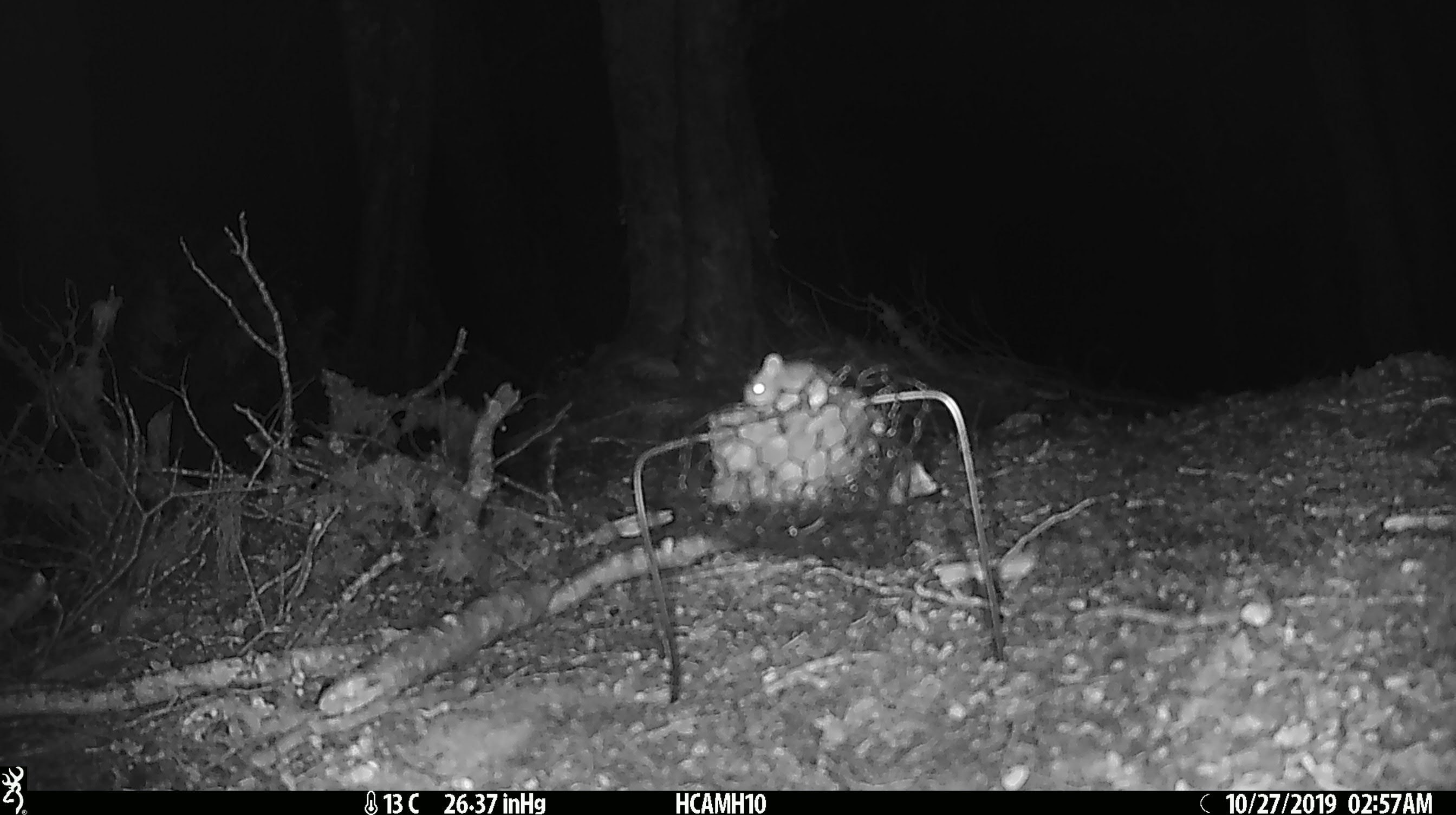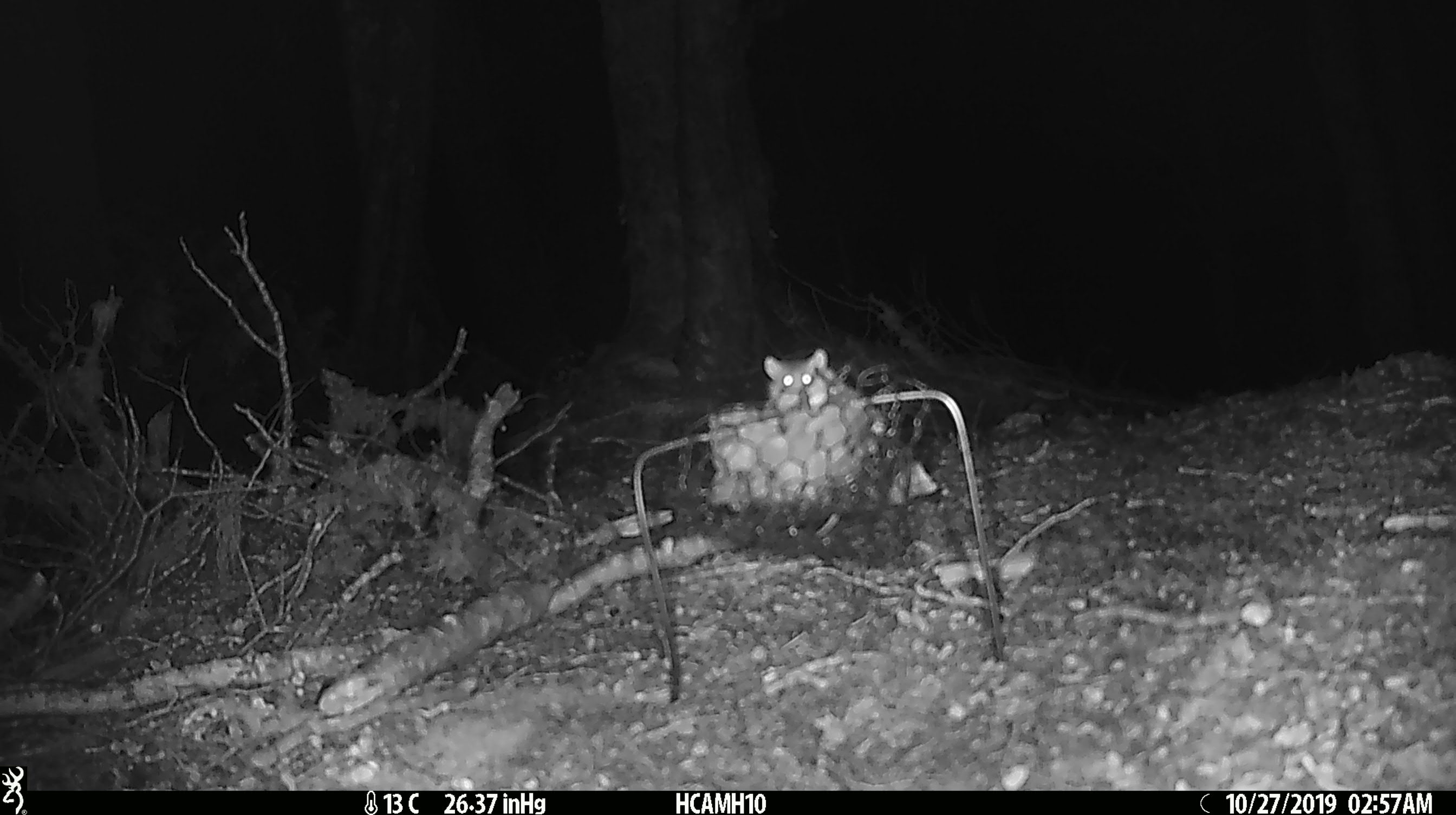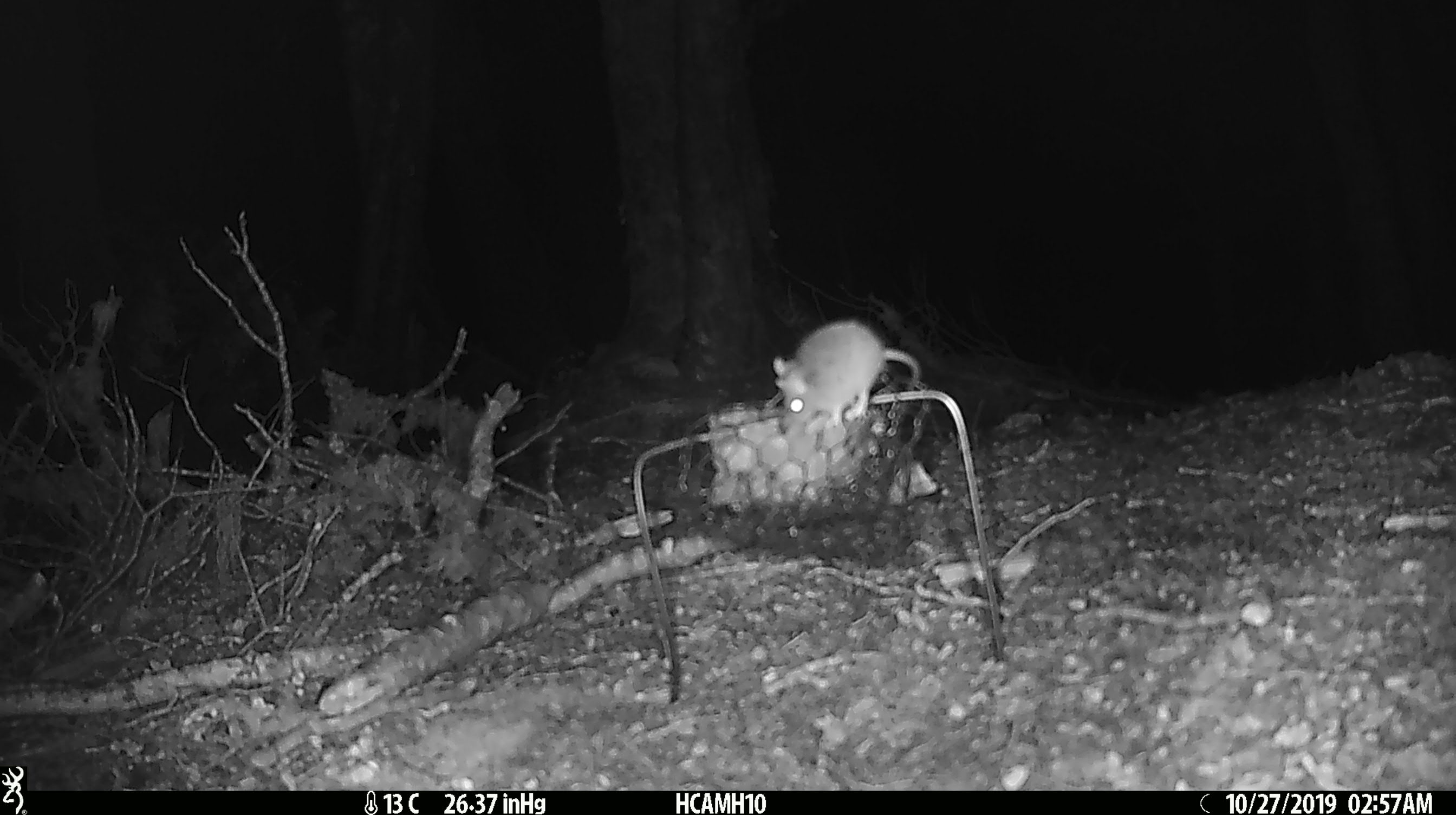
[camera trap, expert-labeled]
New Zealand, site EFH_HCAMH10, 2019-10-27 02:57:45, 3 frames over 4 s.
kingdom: Animalia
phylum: Chordata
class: Mammalia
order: Rodentia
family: Muridae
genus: Mus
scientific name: Mus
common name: mouse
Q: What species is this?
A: Mouse (Mus).